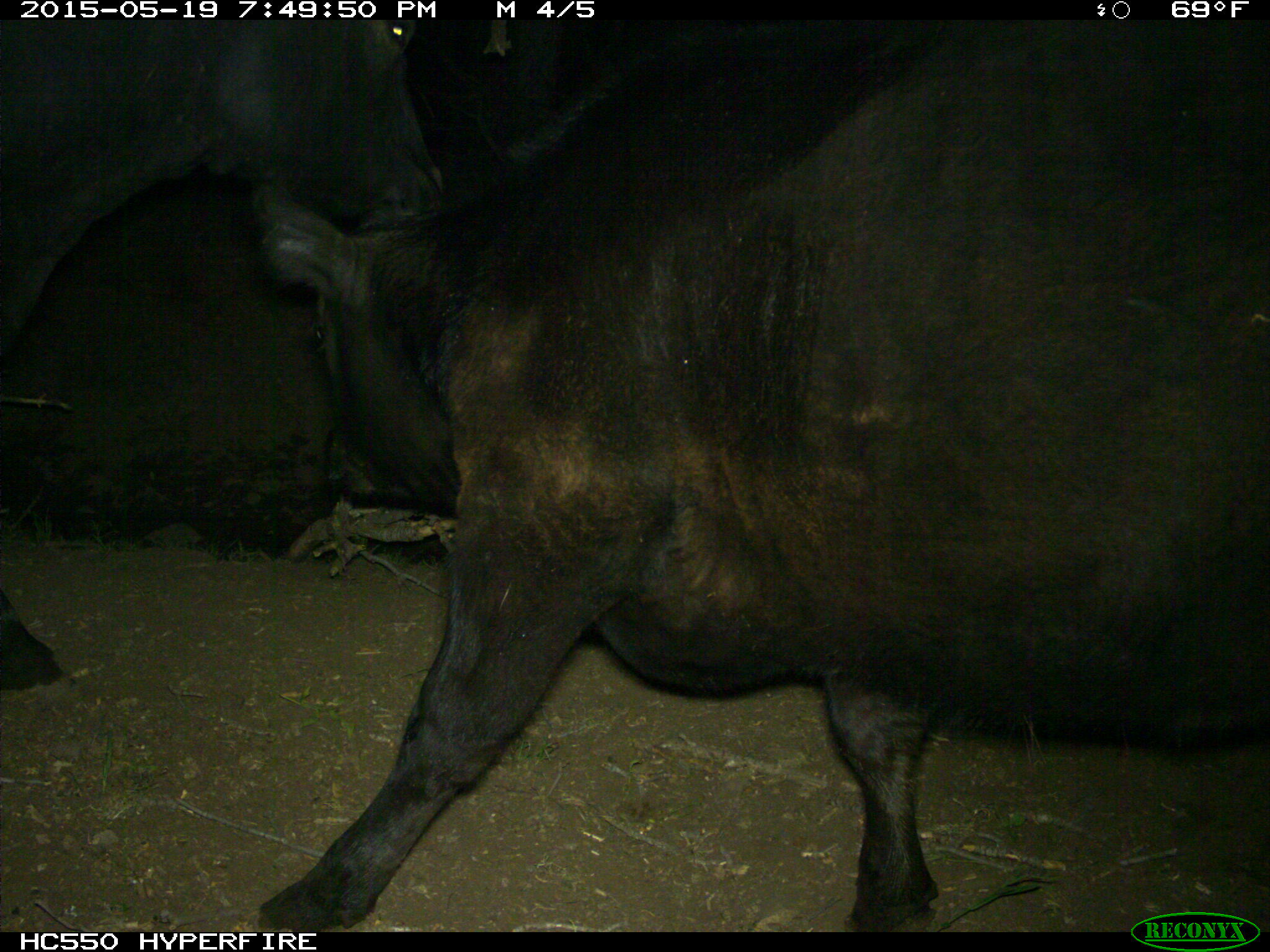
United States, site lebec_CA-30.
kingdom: Animalia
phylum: Chordata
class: Mammalia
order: Artiodactyla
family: Bovidae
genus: Bos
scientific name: Bos taurus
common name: domestic cow